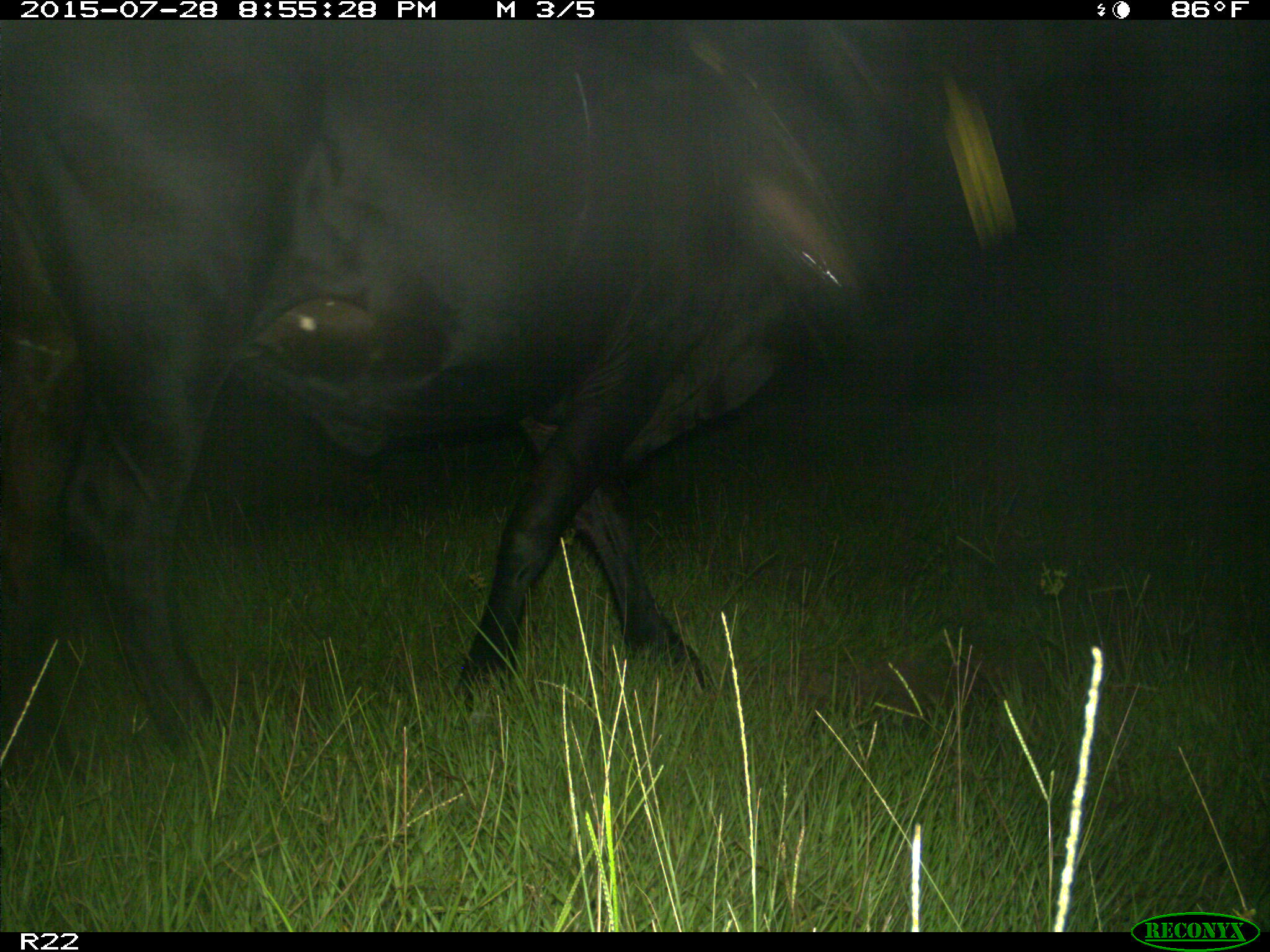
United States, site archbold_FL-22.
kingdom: Animalia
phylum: Chordata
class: Mammalia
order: Artiodactyla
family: Bovidae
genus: Bos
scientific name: Bos taurus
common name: domestic cow